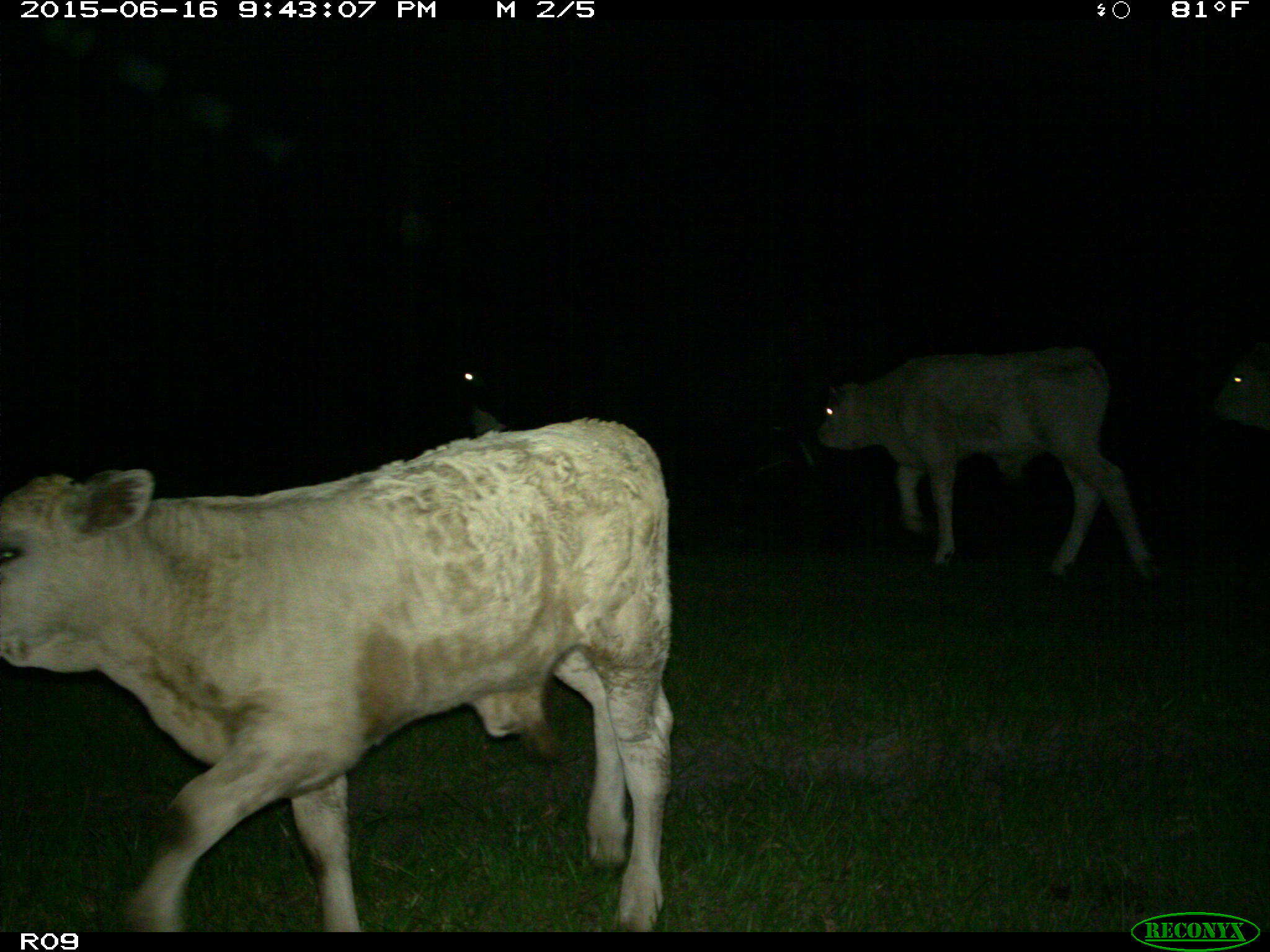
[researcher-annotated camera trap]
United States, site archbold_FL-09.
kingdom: Animalia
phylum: Chordata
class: Mammalia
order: Artiodactyla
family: Bovidae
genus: Bos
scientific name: Bos taurus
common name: domestic cow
Bos taurus (domestic cow).